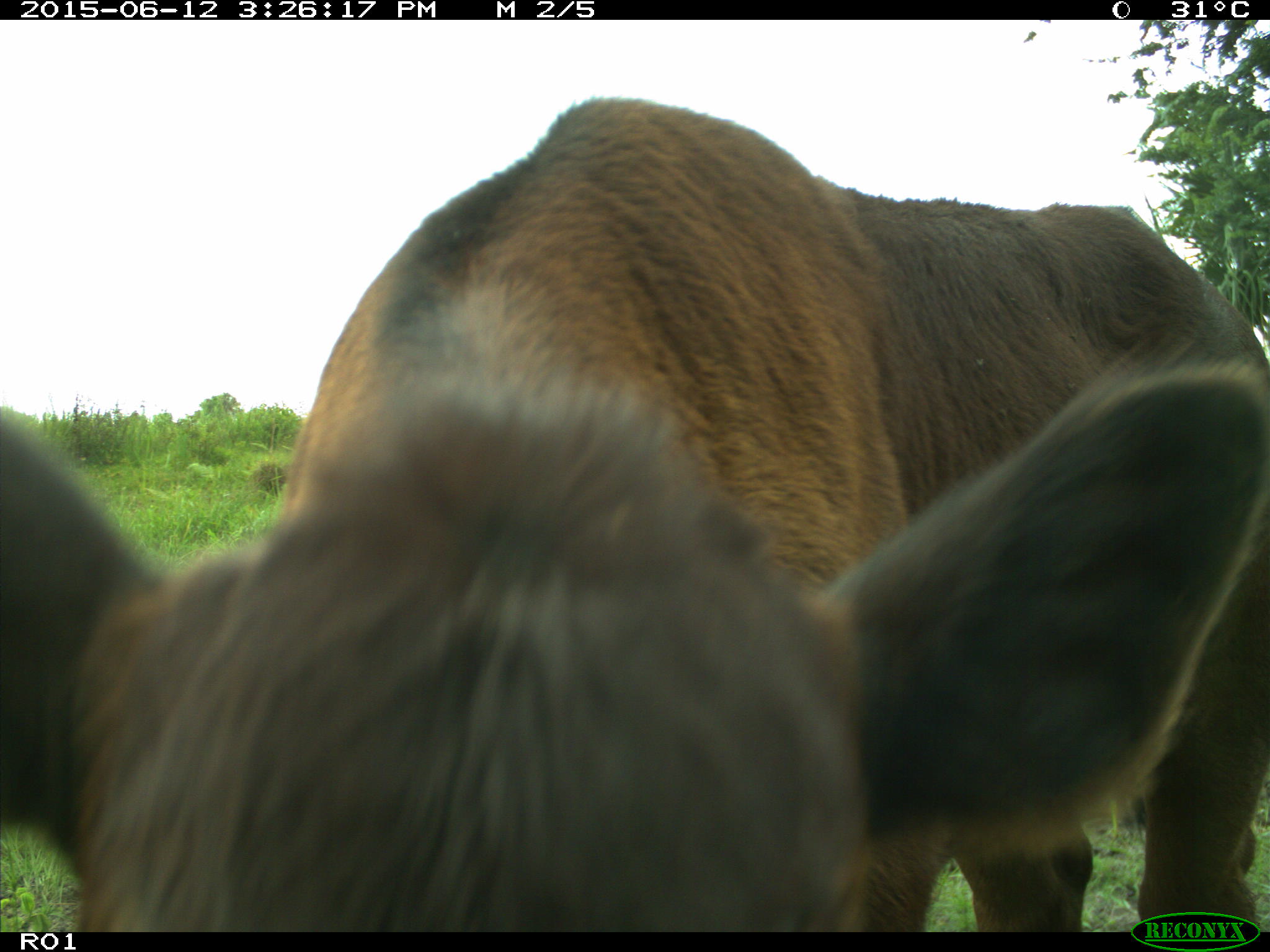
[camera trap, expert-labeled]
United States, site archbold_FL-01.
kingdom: Animalia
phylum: Chordata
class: Mammalia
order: Artiodactyla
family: Bovidae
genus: Bos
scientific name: Bos taurus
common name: domestic cow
Bos taurus (domestic cow).